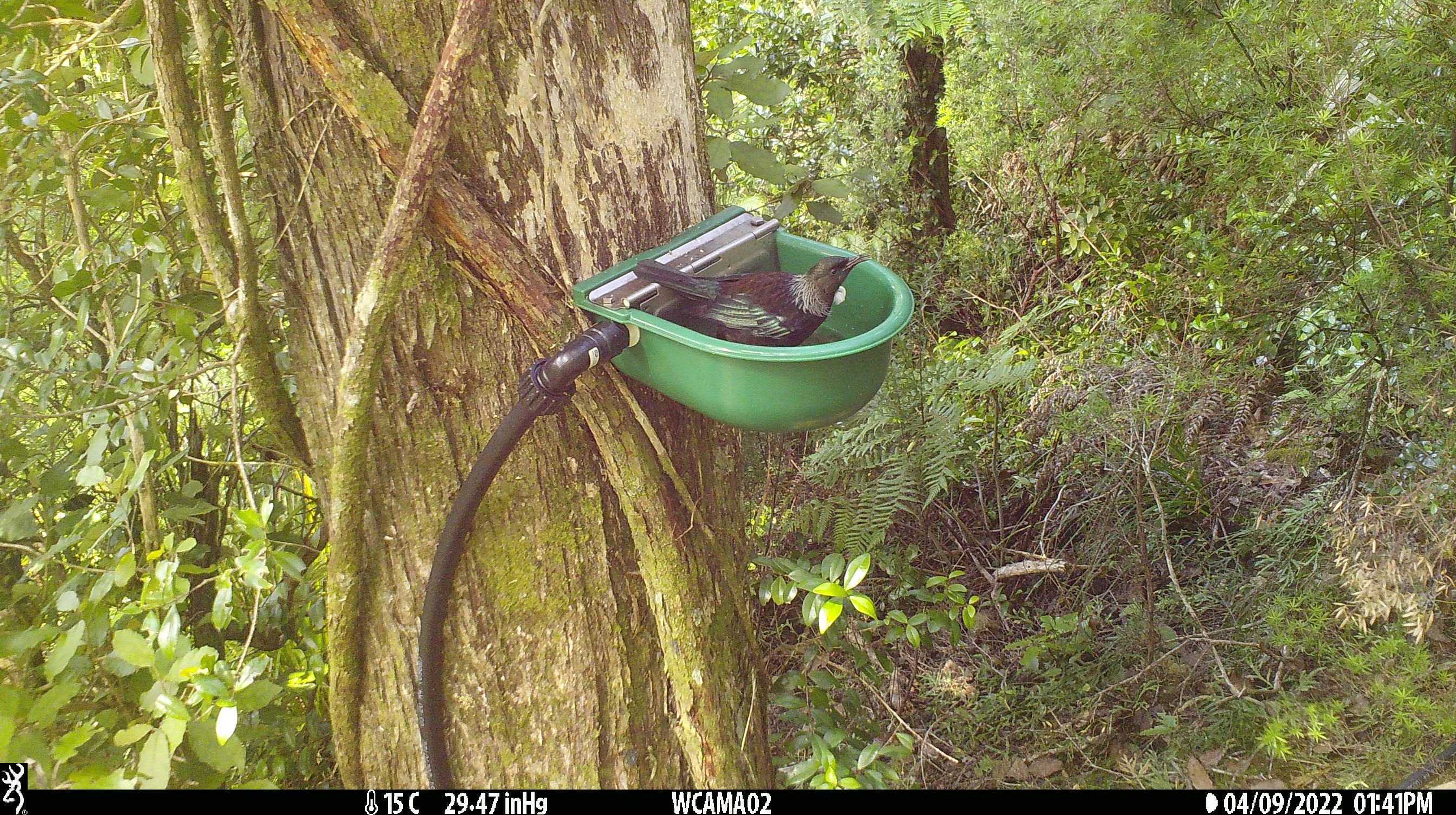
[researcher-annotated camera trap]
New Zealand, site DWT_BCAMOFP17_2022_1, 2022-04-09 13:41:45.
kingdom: Animalia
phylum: Chordata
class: Aves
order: Passeriformes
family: Meliphagidae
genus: Prosthemadera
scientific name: Prosthemadera novaeseelandiae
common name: tui